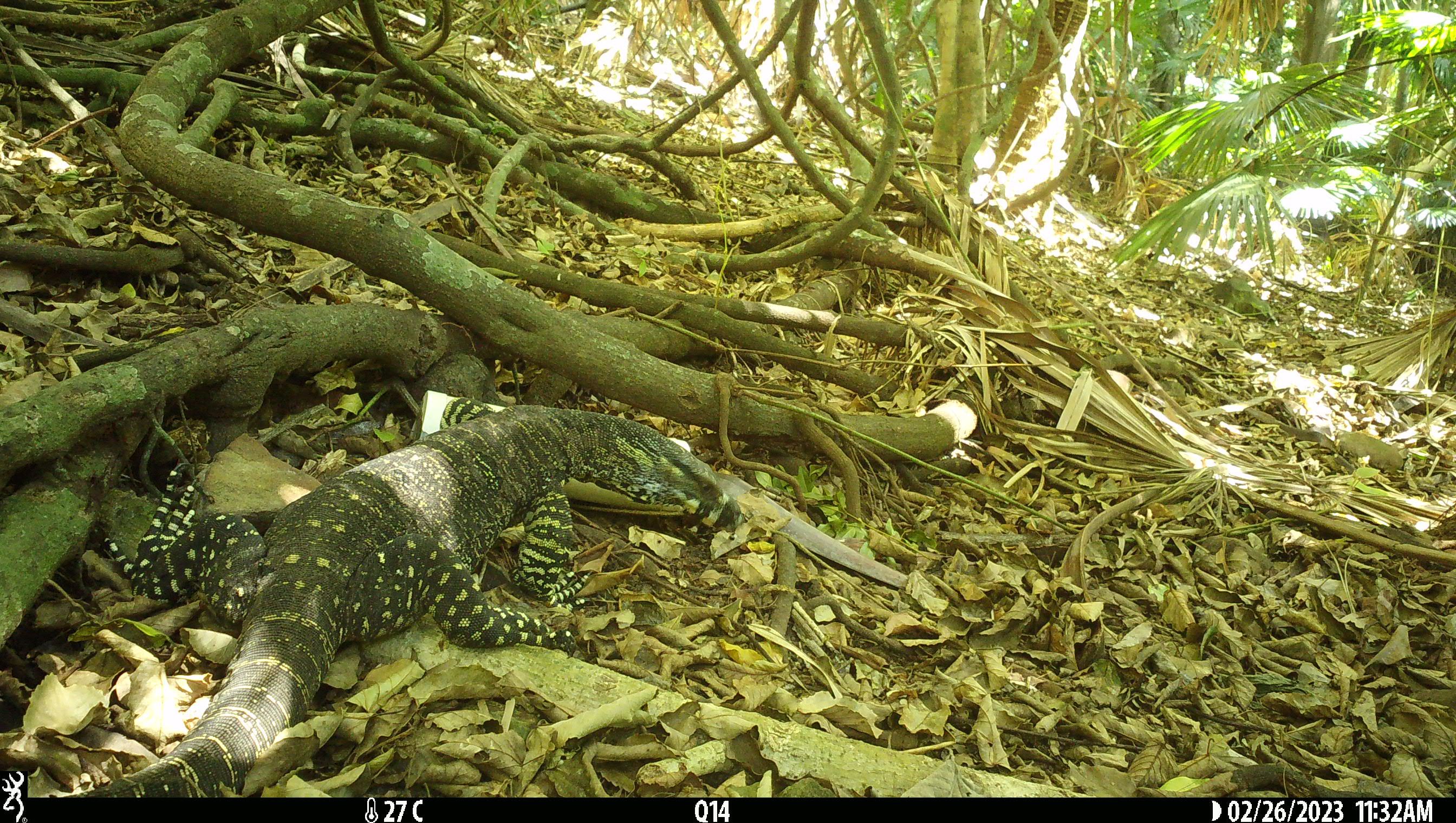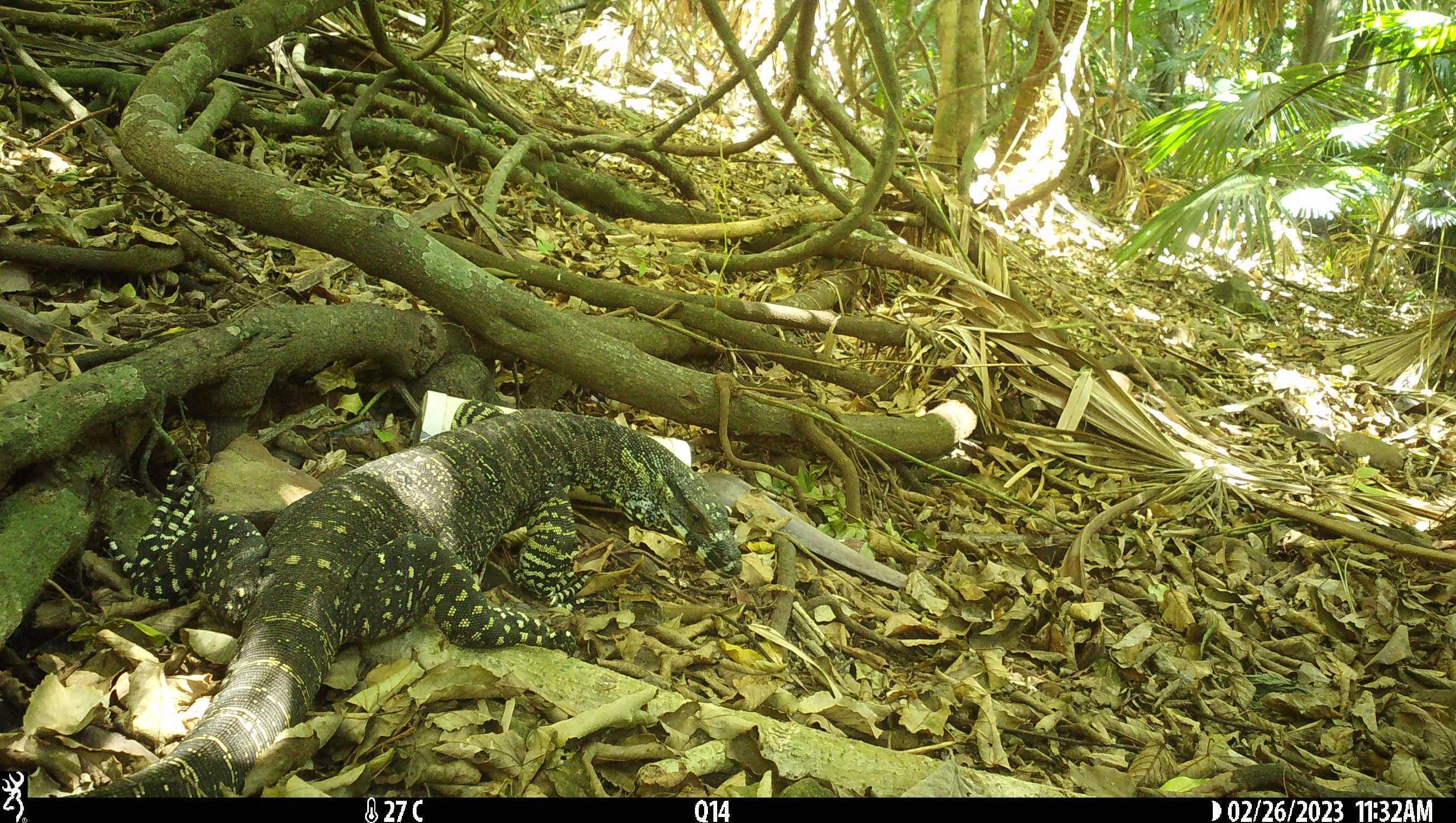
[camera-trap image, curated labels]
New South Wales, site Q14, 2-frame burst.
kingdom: Animalia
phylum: Chordata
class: Reptilia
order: Squamata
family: Varanidae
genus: Varanus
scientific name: Varanus varius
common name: lace monitor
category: goanna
Goanna (lace monitor) (Varanus varius).